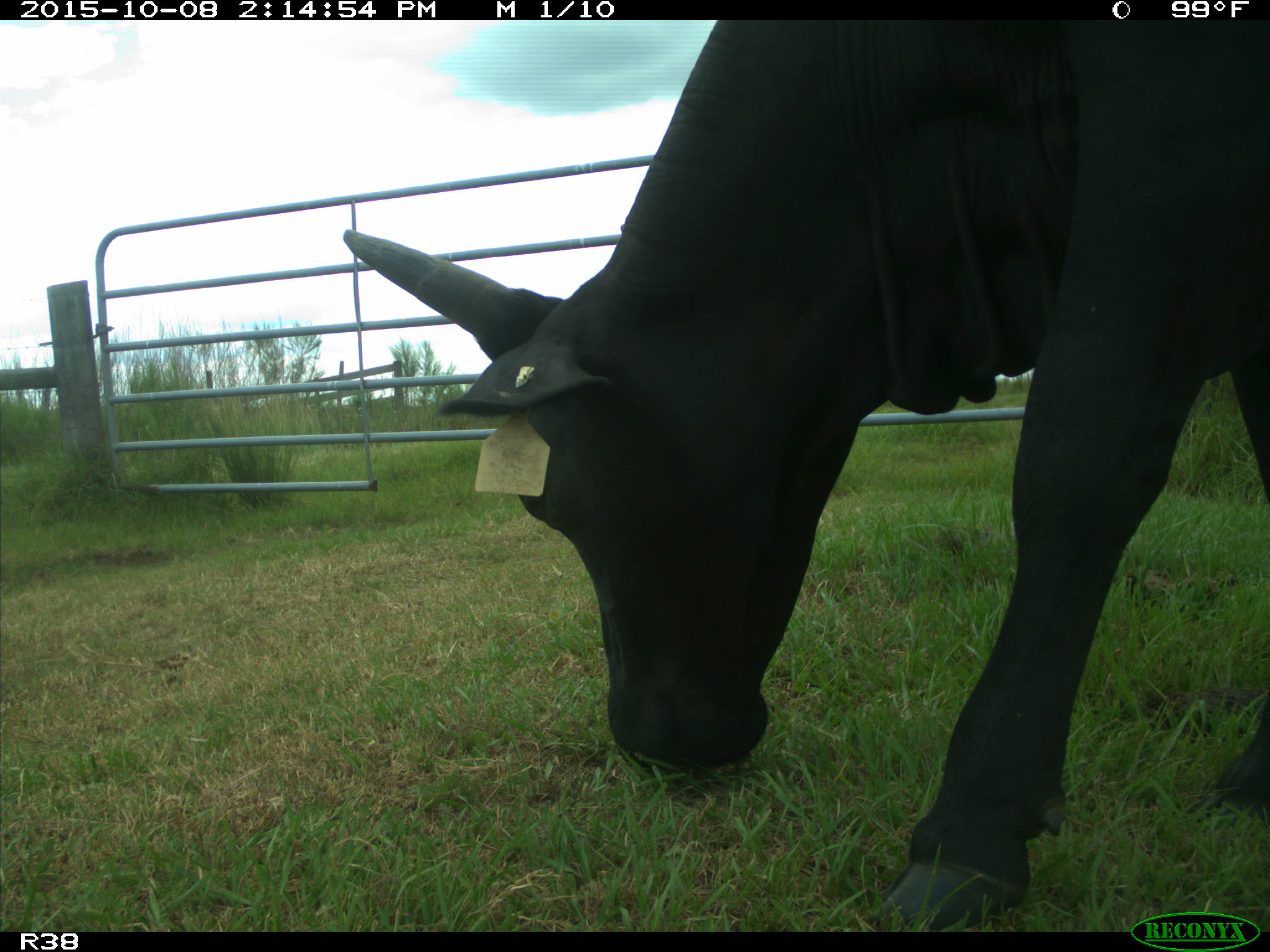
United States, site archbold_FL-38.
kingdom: Animalia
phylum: Chordata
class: Mammalia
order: Artiodactyla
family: Bovidae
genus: Bos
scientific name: Bos taurus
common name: domestic cow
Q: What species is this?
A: Bos taurus (domestic cow).